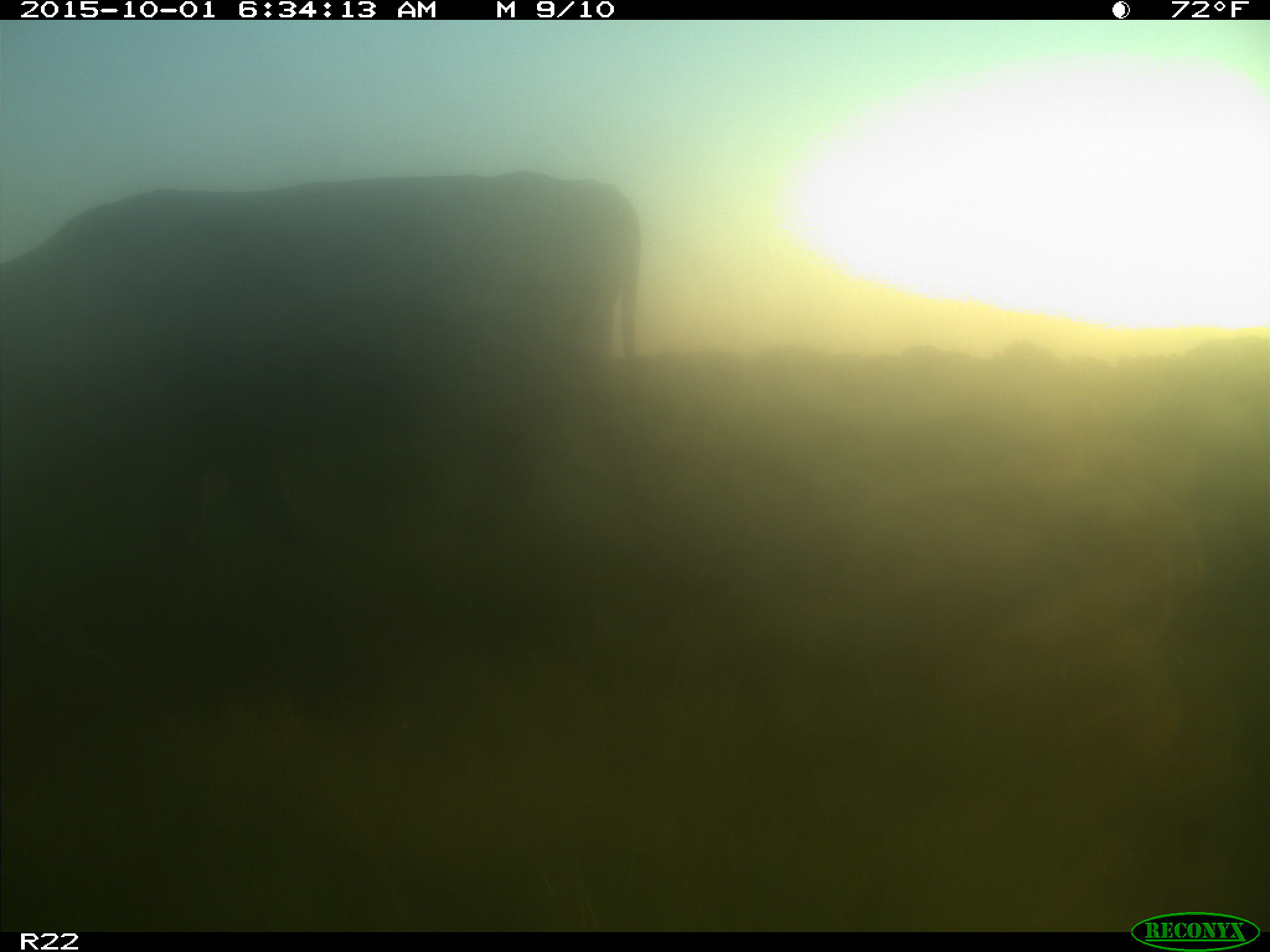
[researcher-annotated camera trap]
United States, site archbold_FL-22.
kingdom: Animalia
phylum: Chordata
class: Mammalia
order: Artiodactyla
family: Bovidae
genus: Bos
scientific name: Bos taurus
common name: domestic cow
Bos taurus (domestic cow).